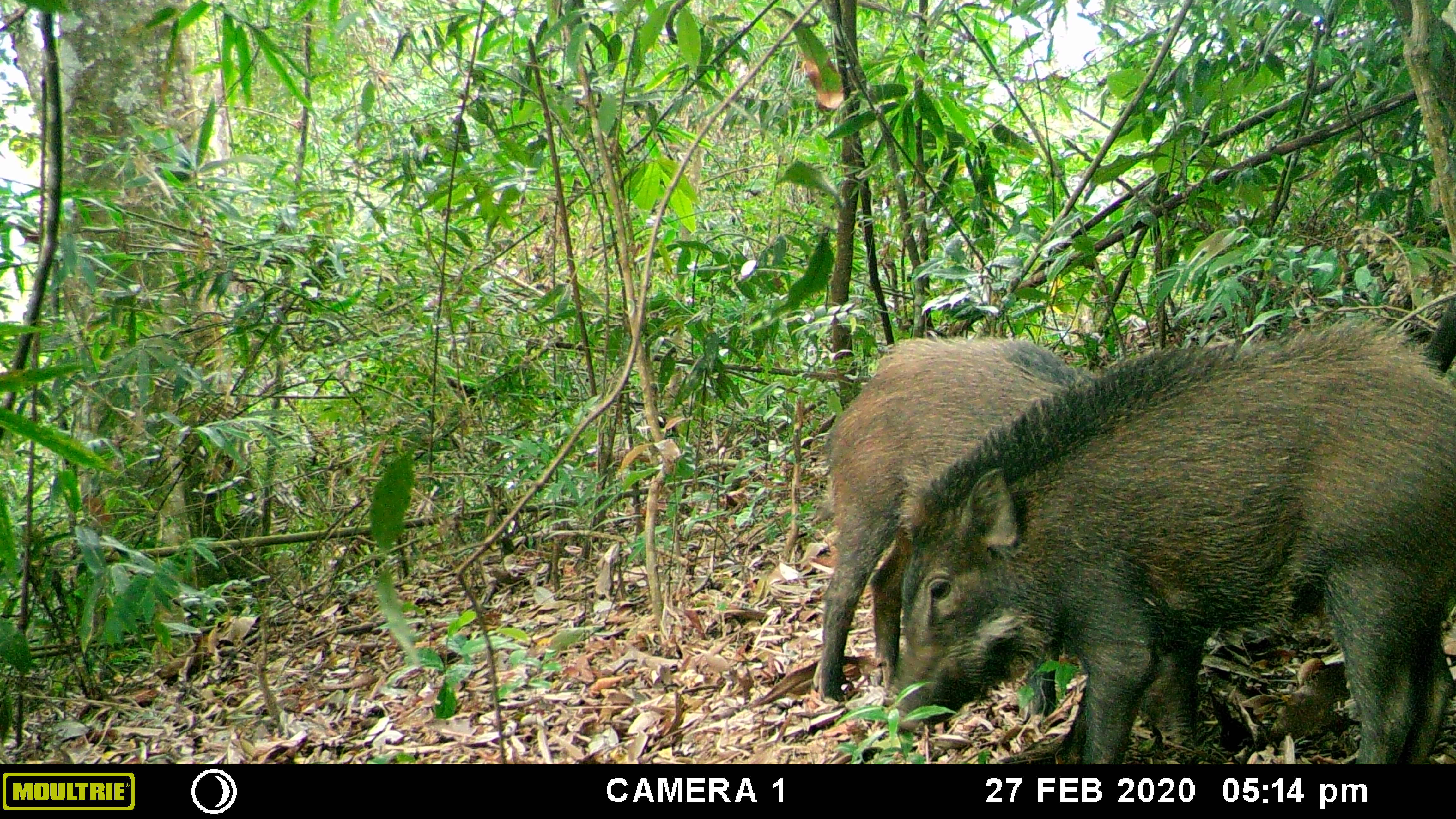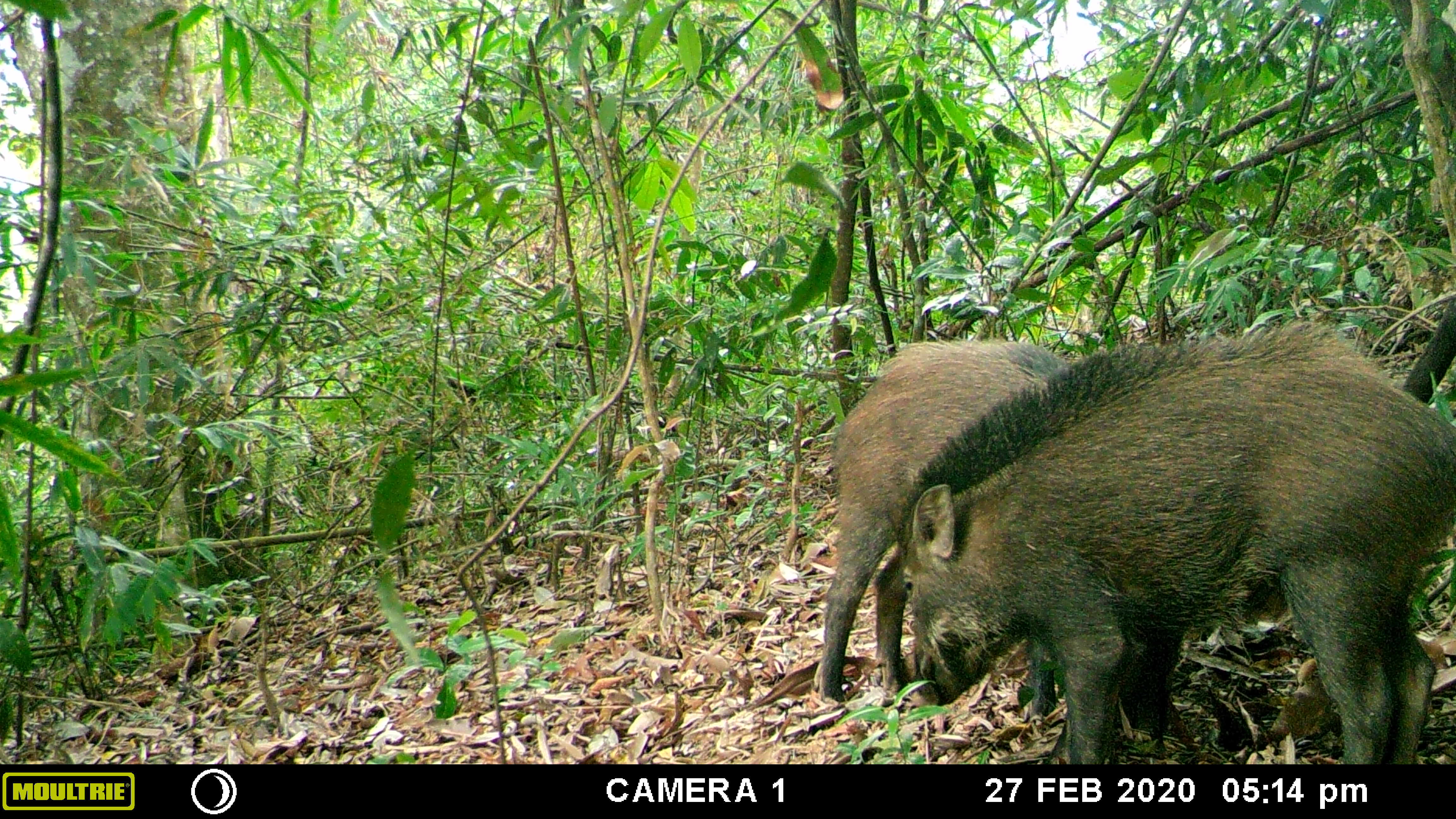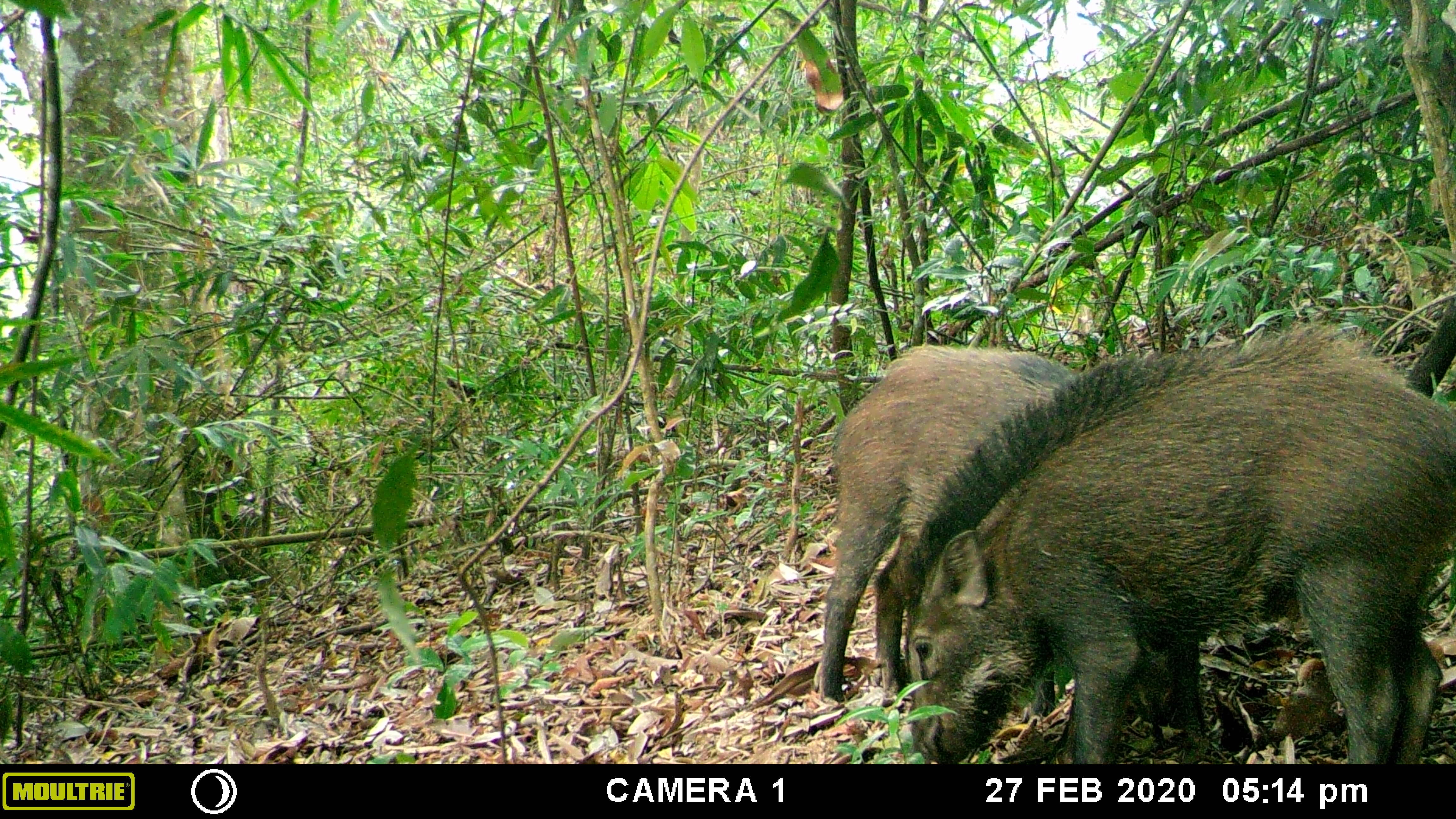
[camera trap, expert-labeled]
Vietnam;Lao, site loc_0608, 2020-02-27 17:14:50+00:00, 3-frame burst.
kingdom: Animalia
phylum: Chordata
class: Mammalia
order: Artiodactyla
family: Suidae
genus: Sus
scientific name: Sus scrofa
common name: eurasian wild pig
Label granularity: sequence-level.